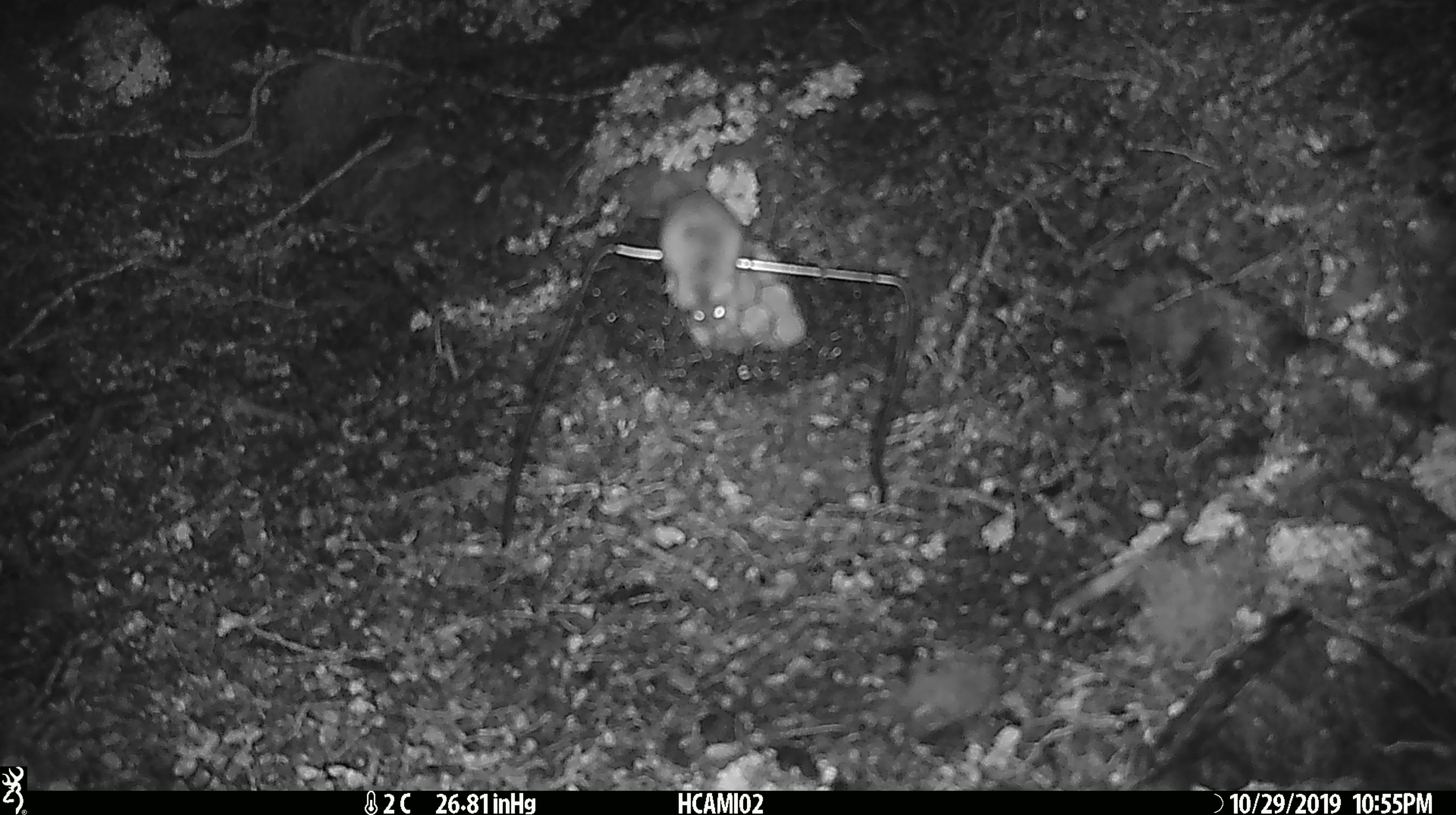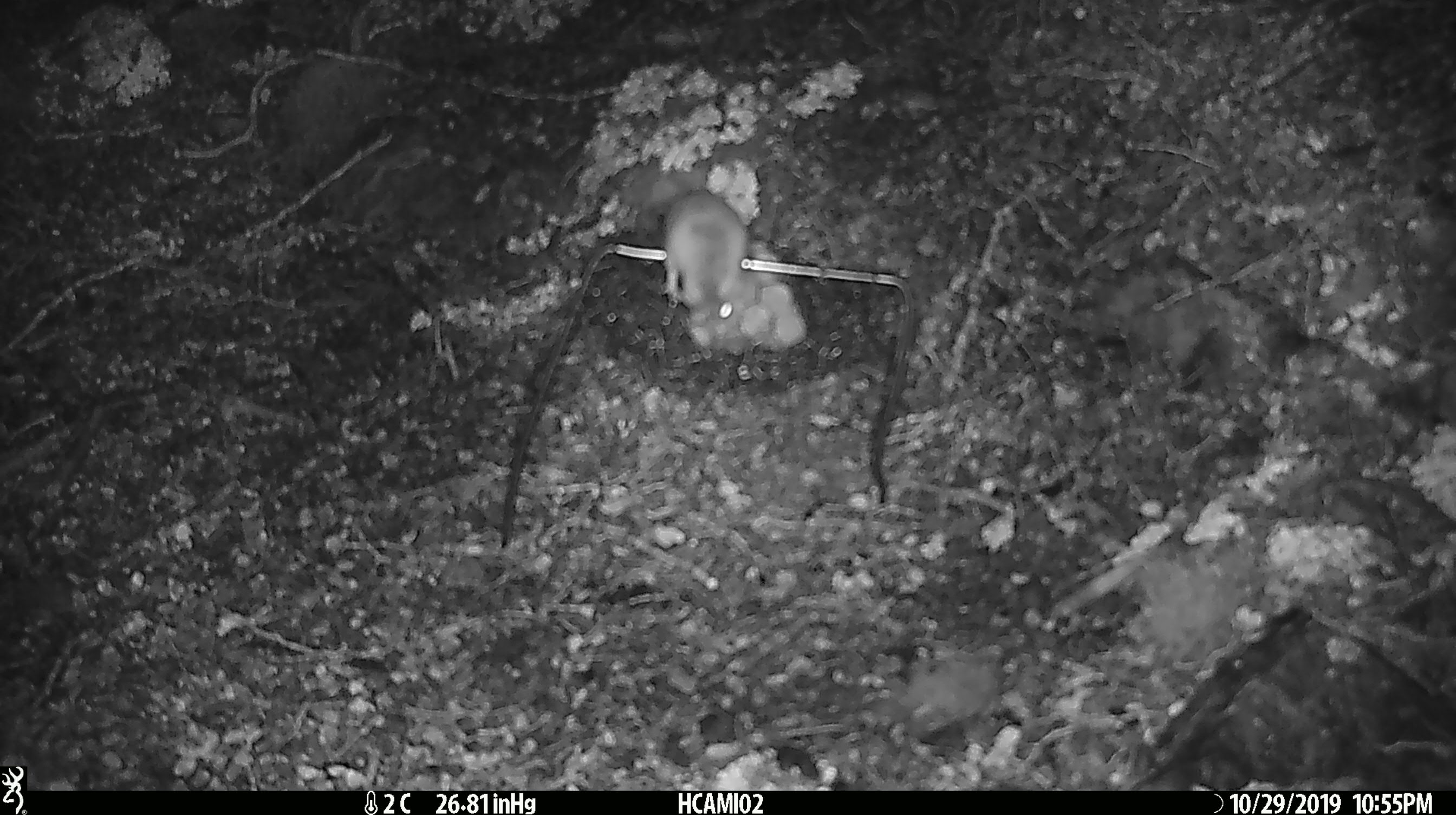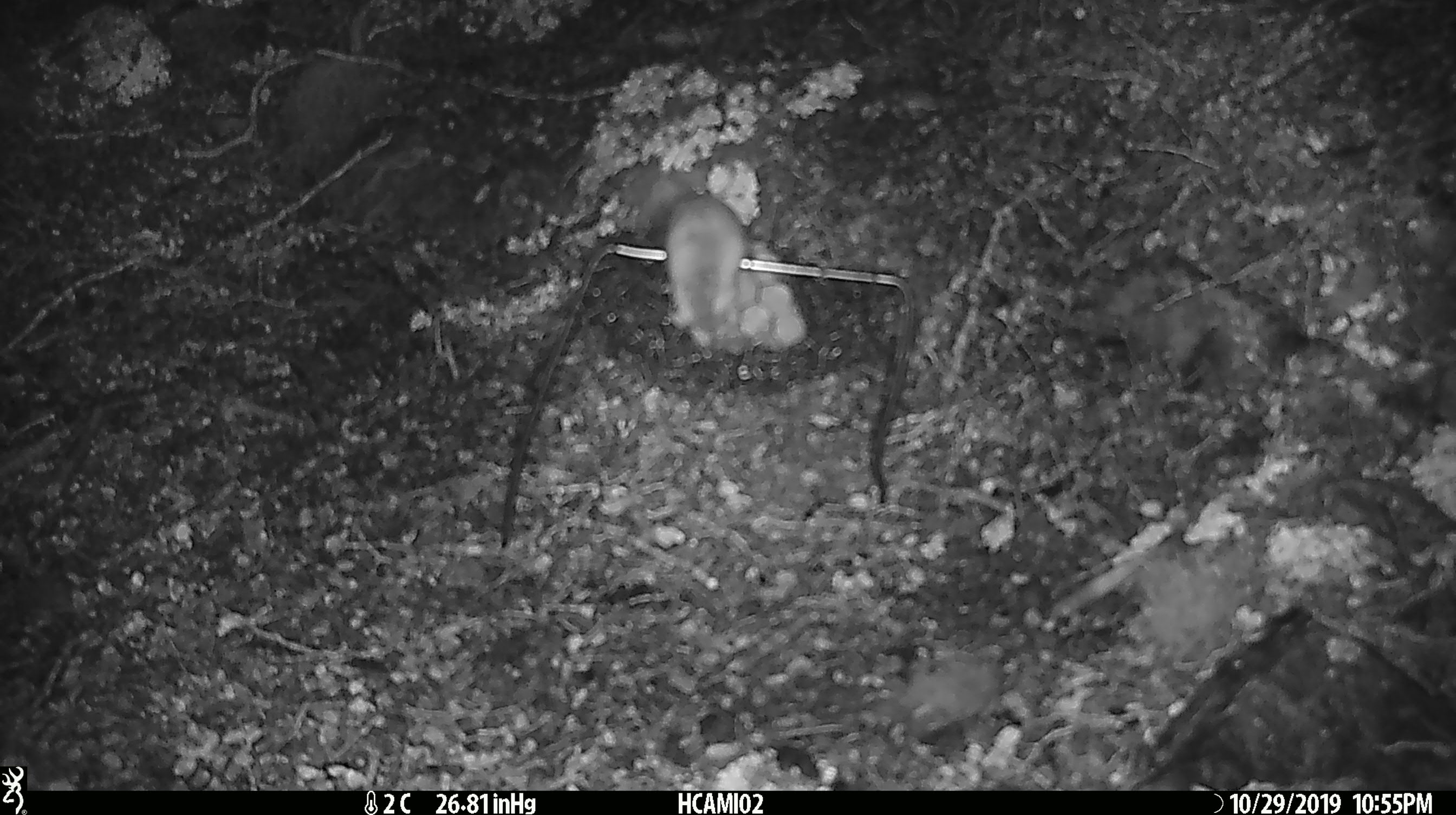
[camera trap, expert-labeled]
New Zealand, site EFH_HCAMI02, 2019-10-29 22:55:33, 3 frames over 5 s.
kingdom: Animalia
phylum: Chordata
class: Mammalia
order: Rodentia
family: Muridae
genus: Mus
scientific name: Mus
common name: mouse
Mouse (Mus).